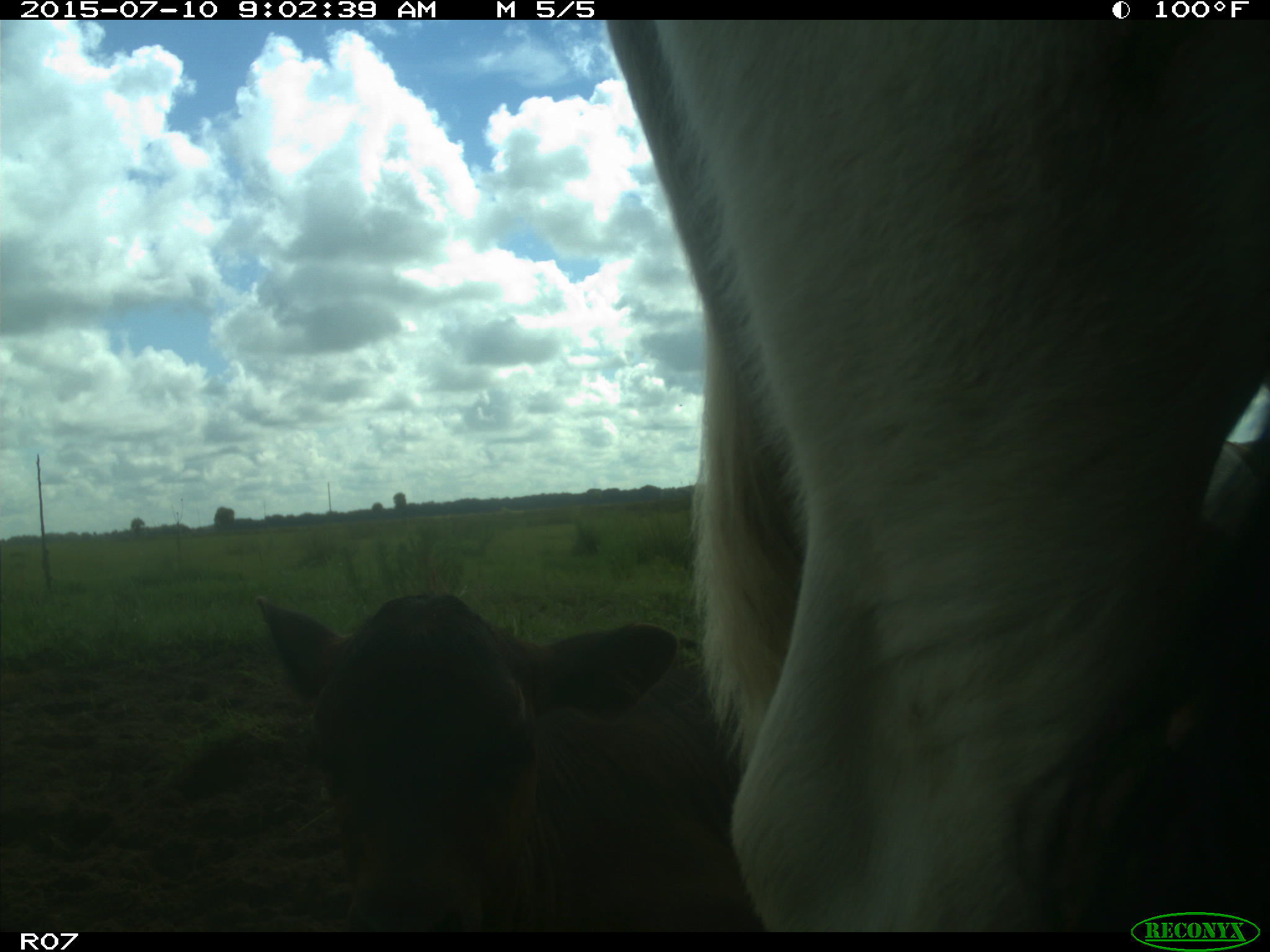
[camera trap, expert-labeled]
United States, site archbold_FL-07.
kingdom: Animalia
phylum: Chordata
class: Mammalia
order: Artiodactyla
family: Bovidae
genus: Bos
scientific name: Bos taurus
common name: domestic cow